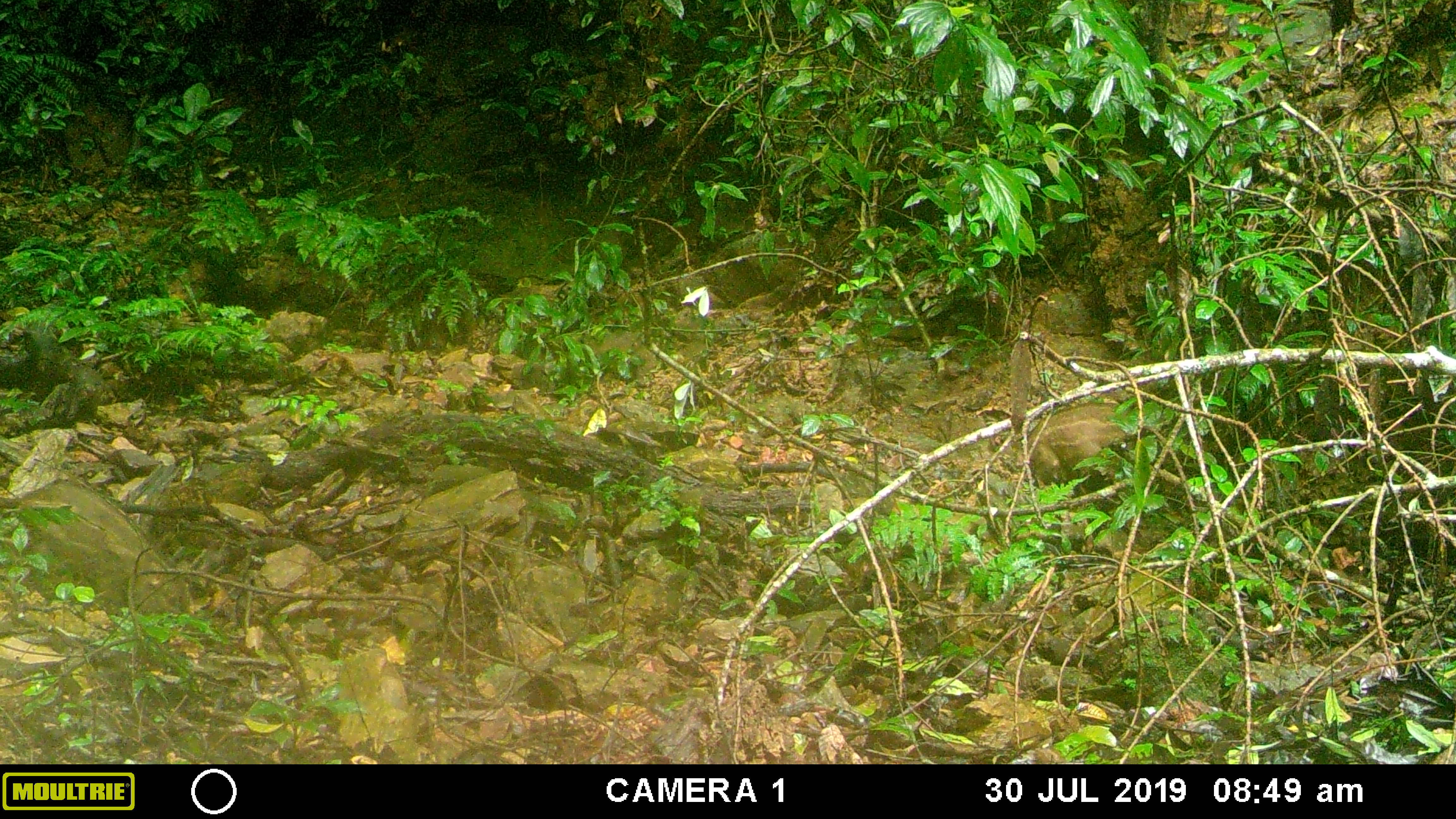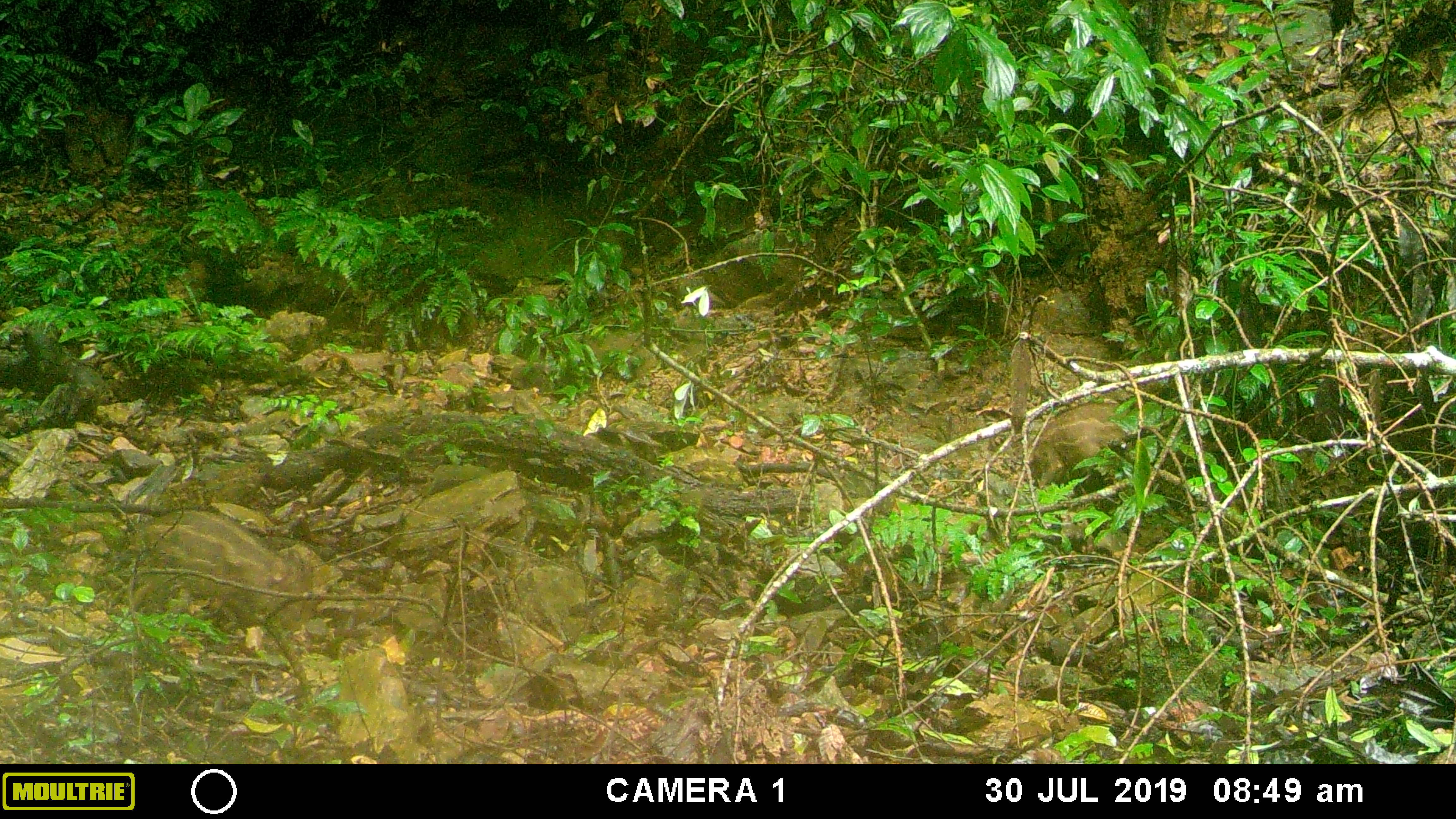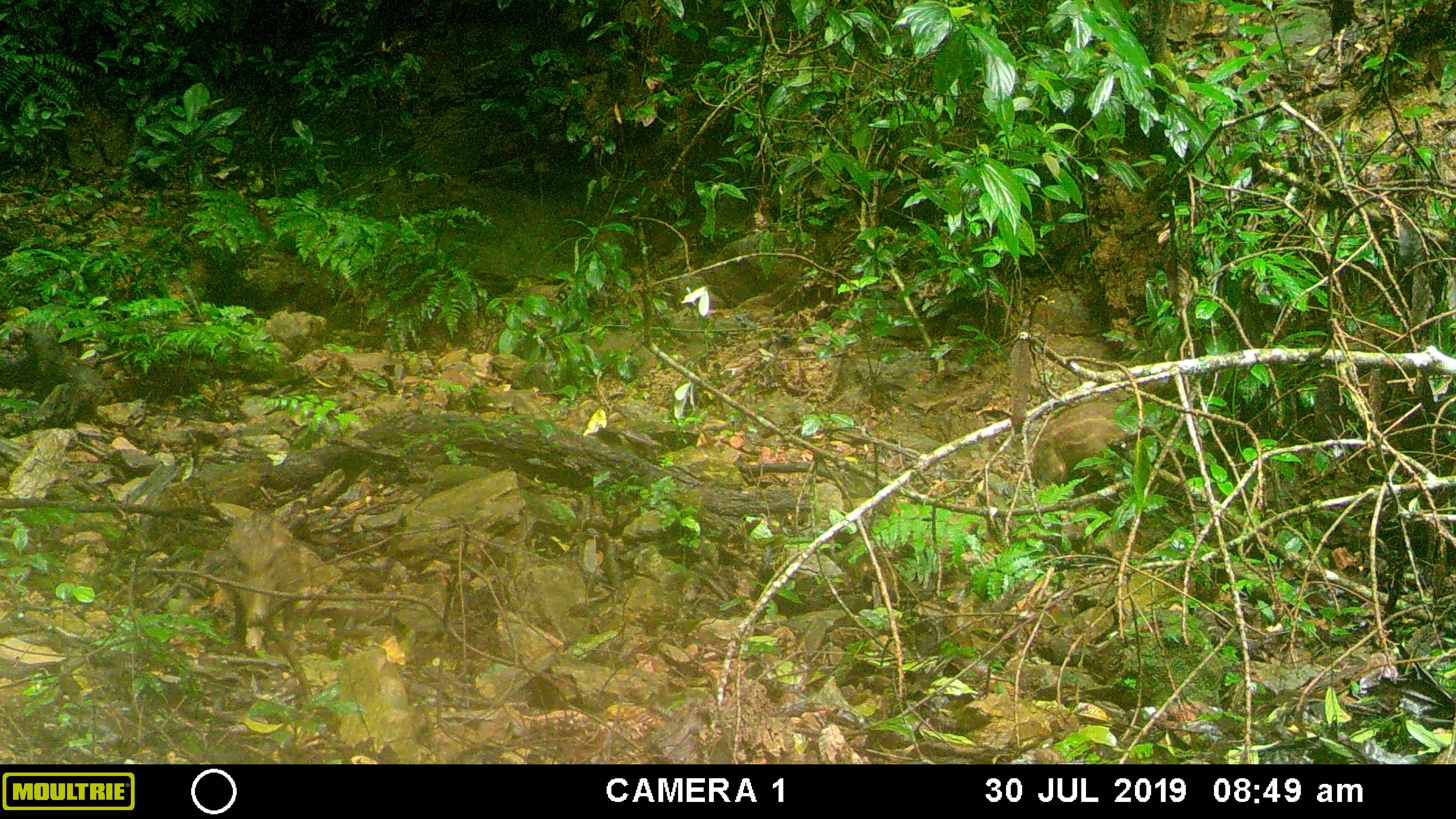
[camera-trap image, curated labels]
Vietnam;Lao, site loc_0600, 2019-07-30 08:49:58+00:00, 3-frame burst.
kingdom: Animalia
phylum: Chordata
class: Mammalia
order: Artiodactyla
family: Suidae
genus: Sus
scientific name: Sus scrofa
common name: eurasian wild pig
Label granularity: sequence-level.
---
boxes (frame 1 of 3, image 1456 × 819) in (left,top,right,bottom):
eurasian wild pig: (0,477,185,617); (1017,402,1137,486)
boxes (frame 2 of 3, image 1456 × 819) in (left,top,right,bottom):
eurasian wild pig: (127,506,314,629); (1028,400,1133,490)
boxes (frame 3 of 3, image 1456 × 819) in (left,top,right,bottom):
eurasian wild pig: (1031,397,1163,496); (199,509,304,629)